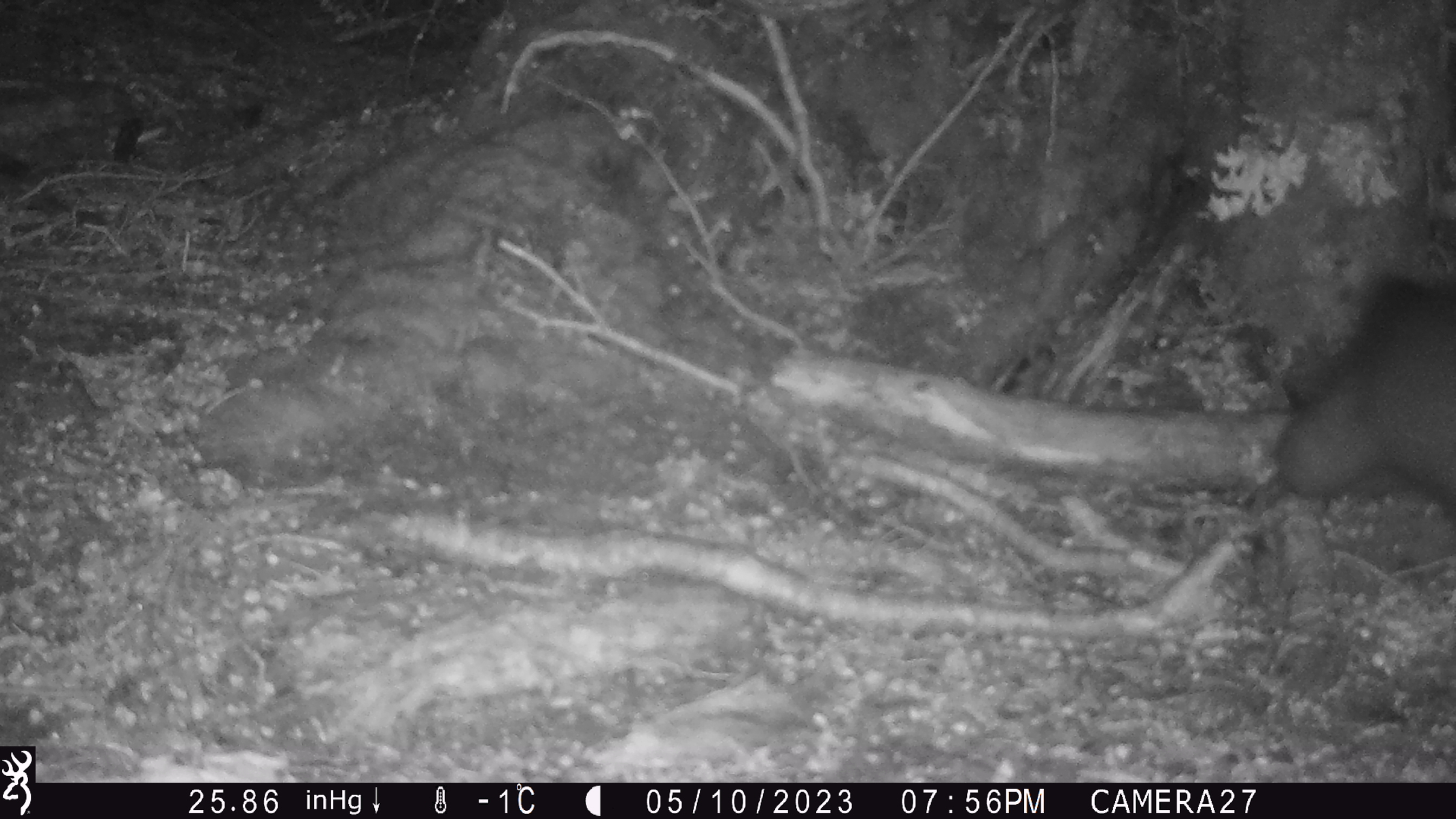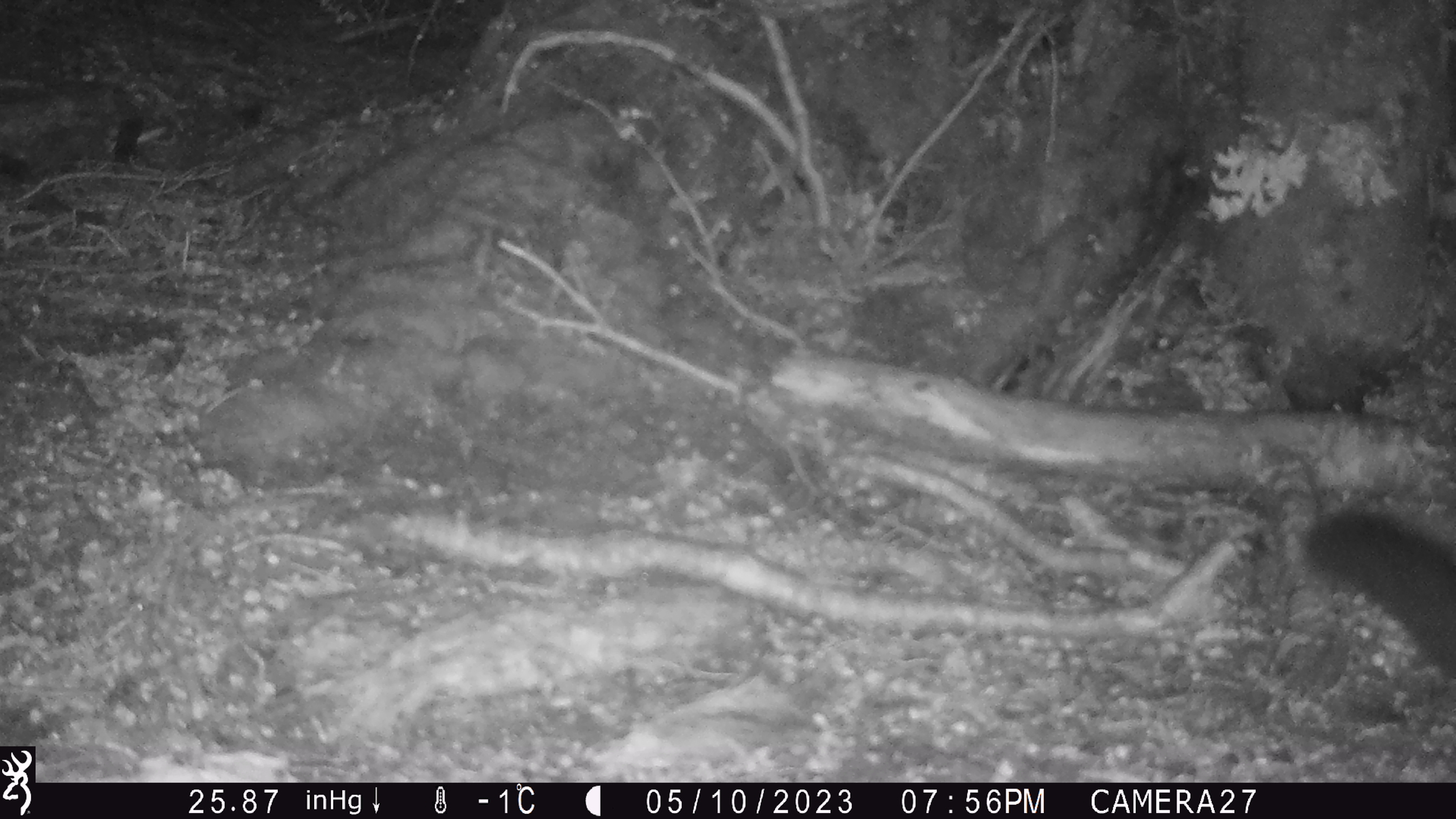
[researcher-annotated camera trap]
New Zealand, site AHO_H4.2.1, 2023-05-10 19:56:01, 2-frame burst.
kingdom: Animalia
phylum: Chordata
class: Mammalia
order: Carnivora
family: Mustelidae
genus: Mustela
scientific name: Mustela erminea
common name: stoat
Stoat (Mustela erminea).